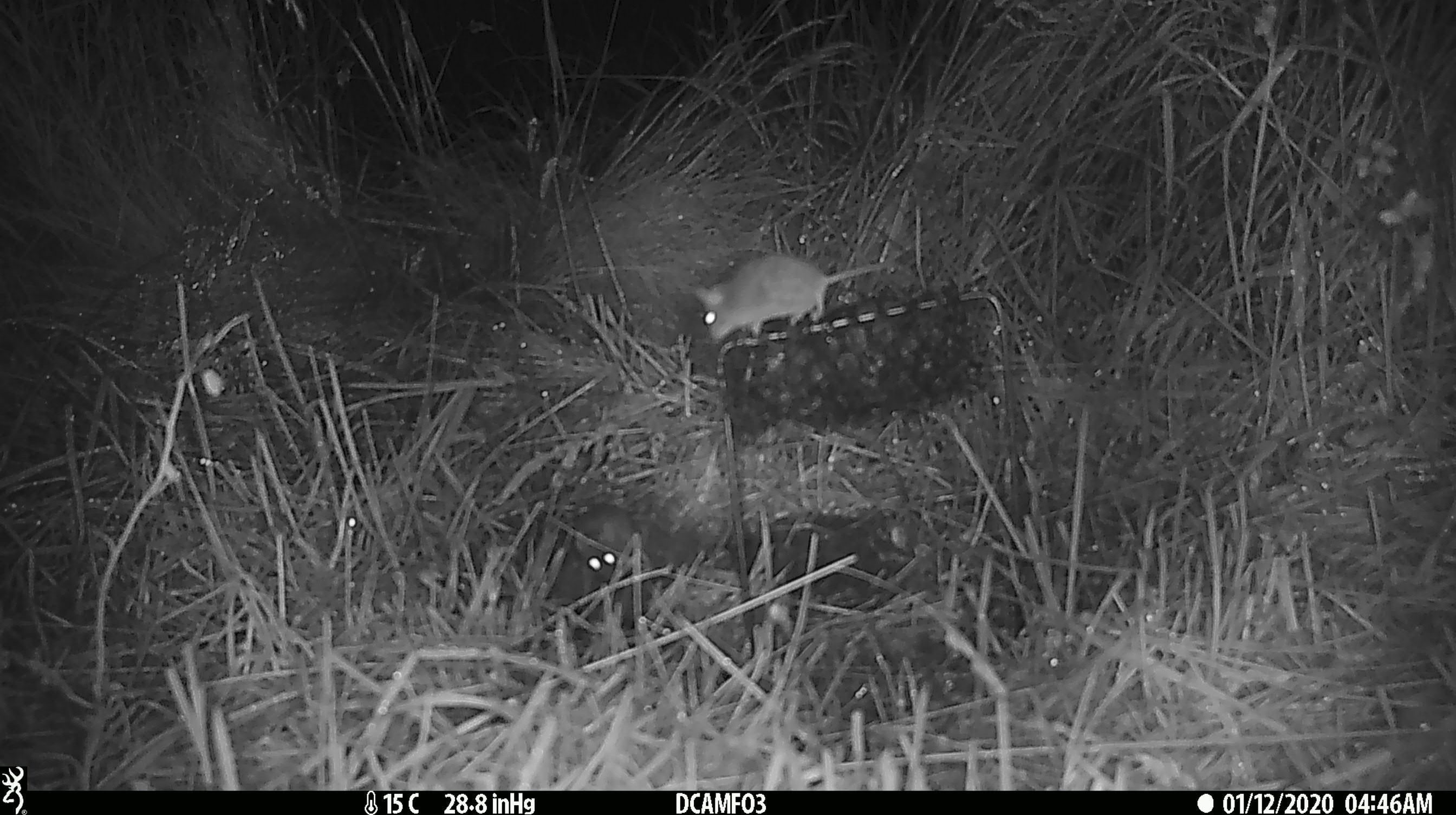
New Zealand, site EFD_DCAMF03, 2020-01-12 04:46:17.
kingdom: Animalia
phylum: Chordata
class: Mammalia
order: Rodentia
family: Muridae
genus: Mus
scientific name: Mus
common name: mouse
Mouse (Mus).